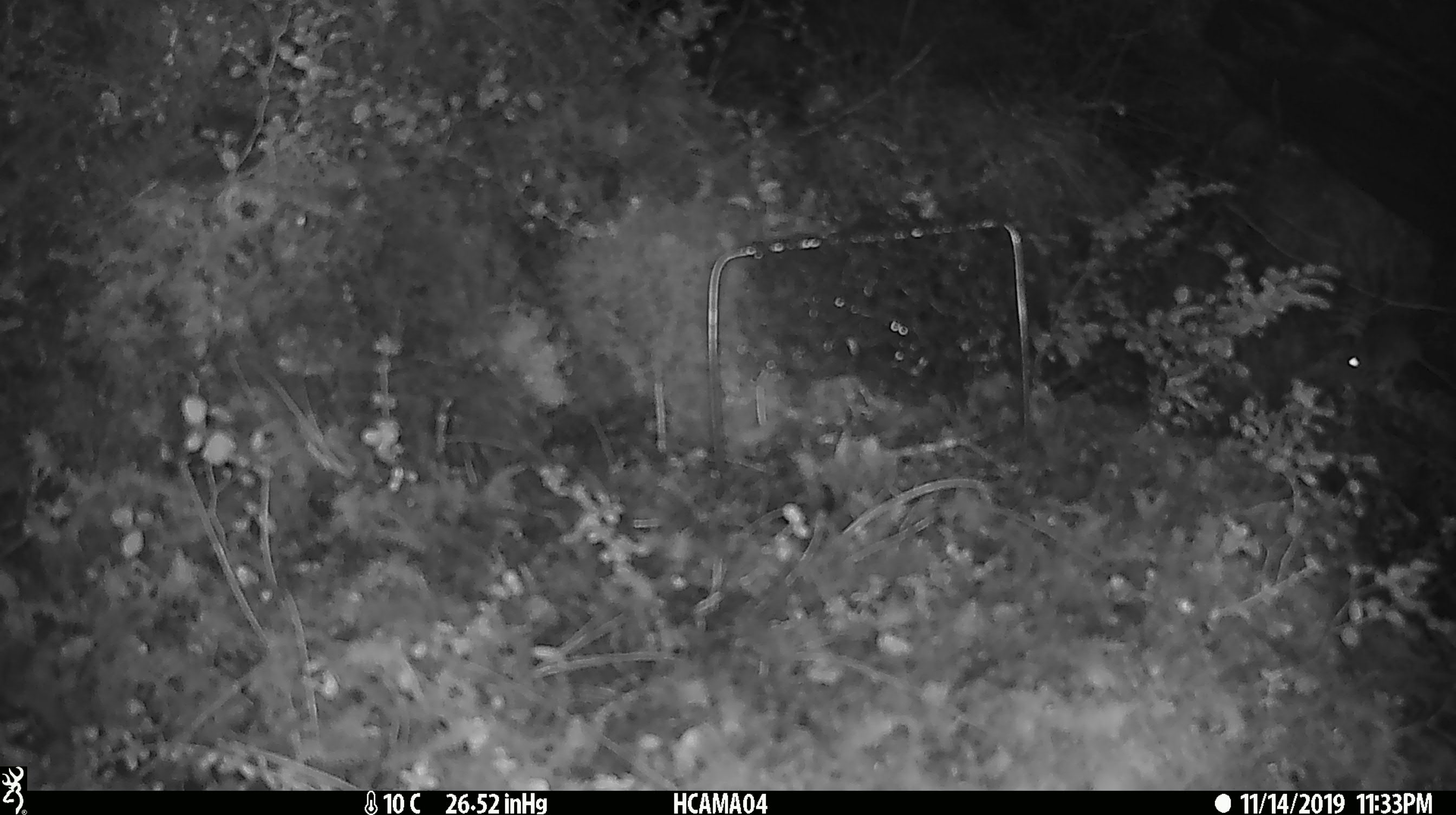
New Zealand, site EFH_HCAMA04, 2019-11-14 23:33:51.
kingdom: Animalia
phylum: Chordata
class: Mammalia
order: Rodentia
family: Muridae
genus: Mus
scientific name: Mus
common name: mouse